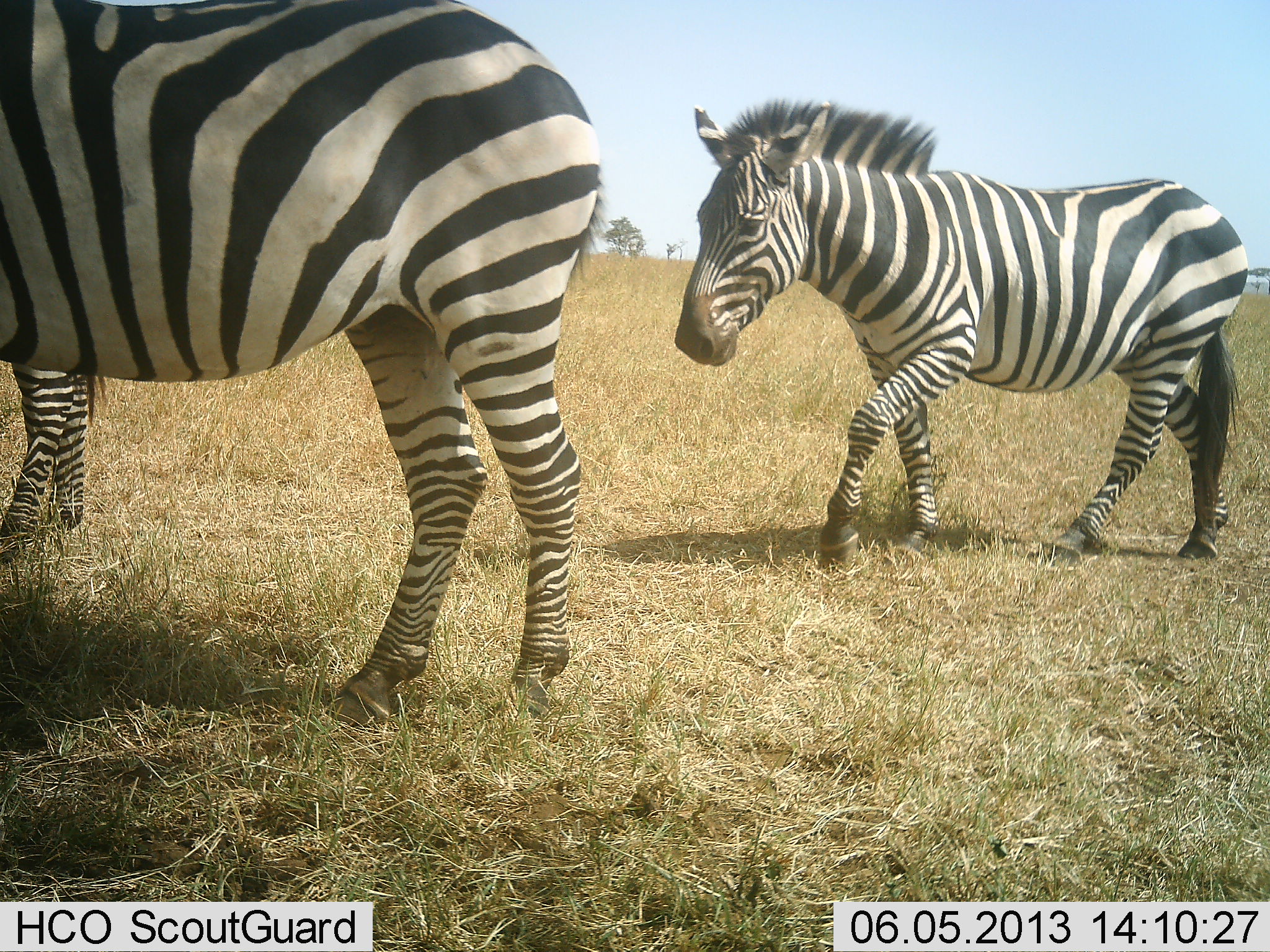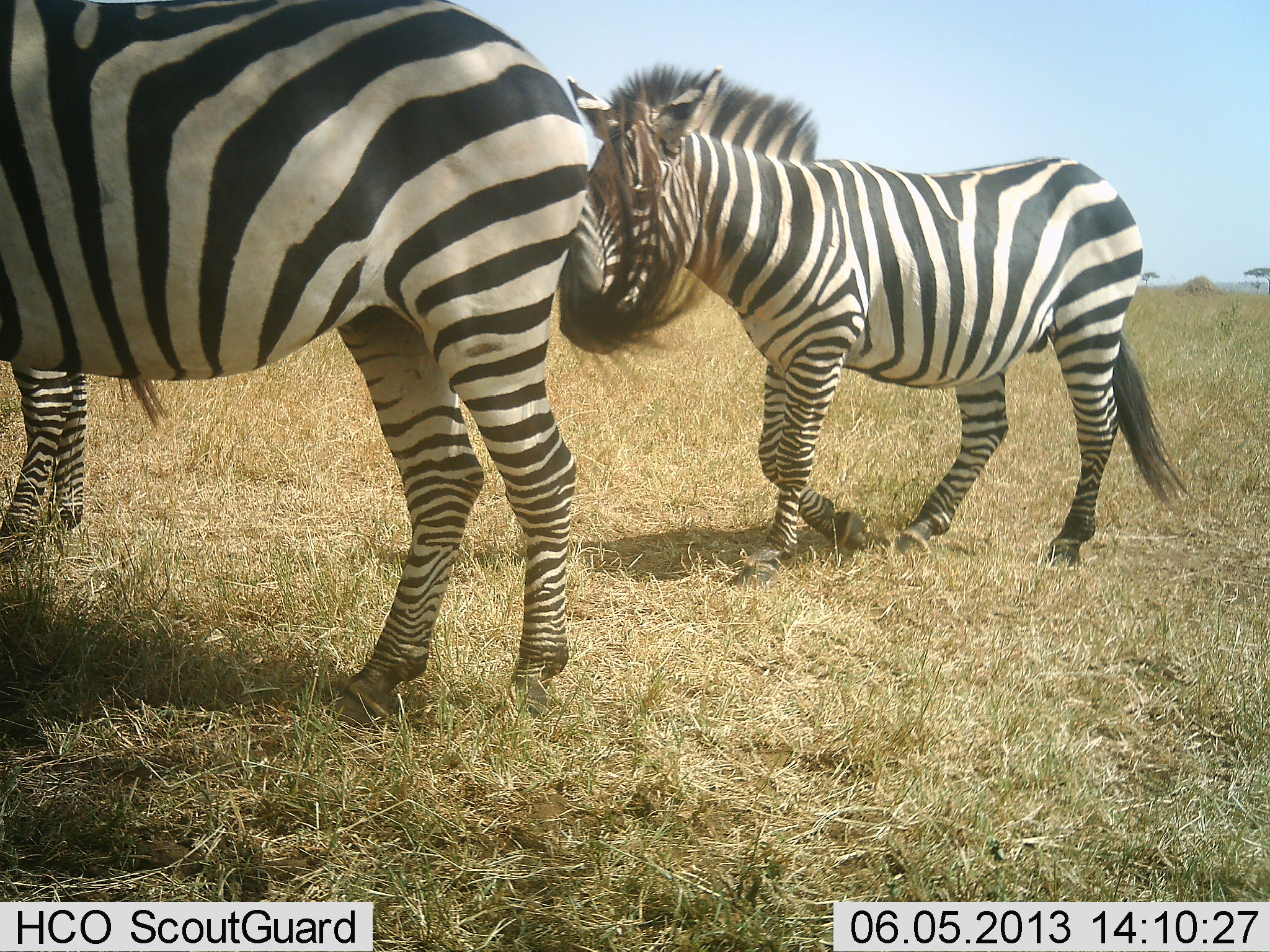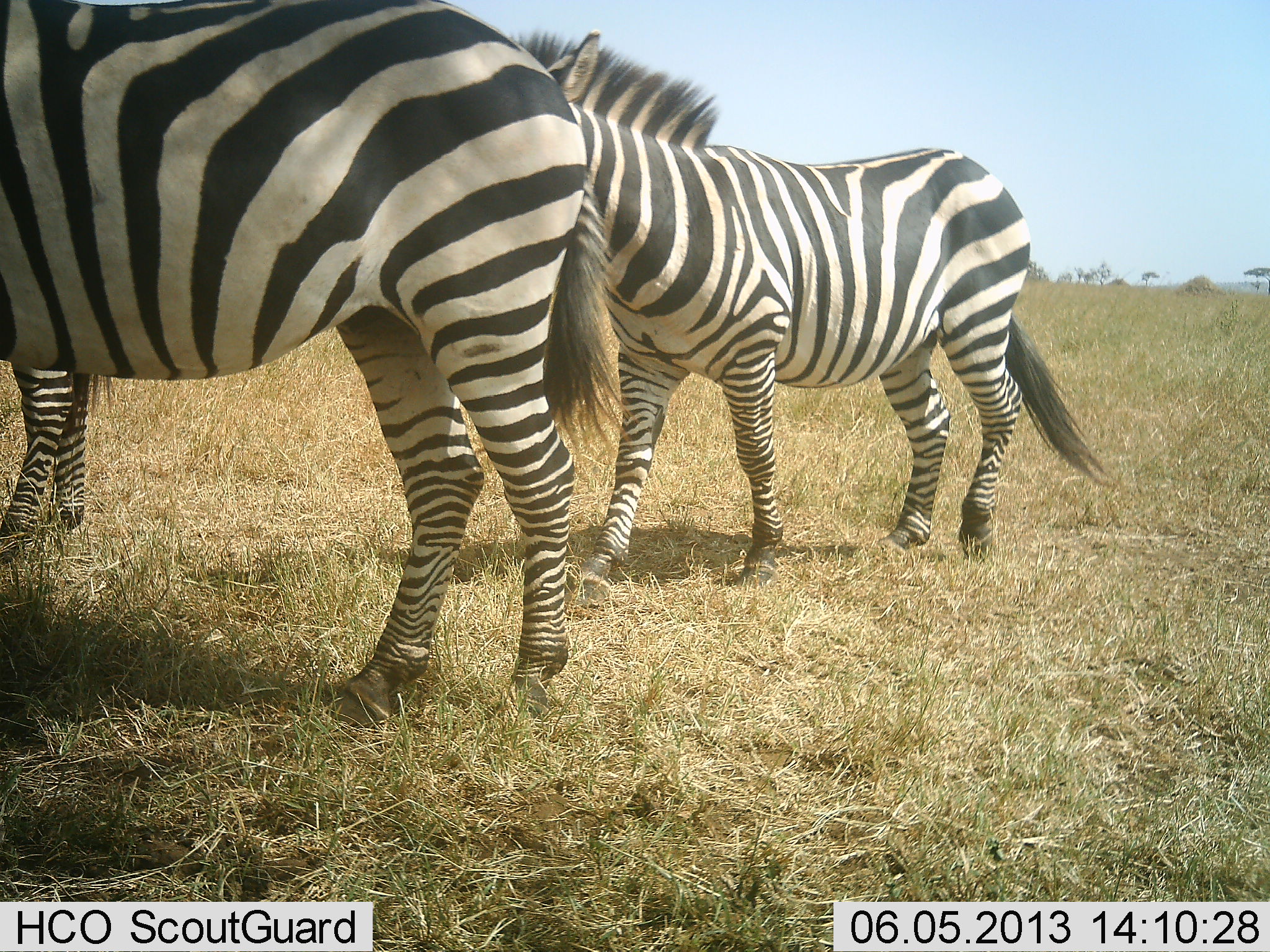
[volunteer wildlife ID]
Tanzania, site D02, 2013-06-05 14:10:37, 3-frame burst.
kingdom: Animalia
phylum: Chordata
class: Mammalia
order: Perissodactyla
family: Equidae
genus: Equus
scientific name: Equus quagga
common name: plains zebra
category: zebra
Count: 2.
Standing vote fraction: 53%.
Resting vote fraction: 3%.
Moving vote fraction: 88%.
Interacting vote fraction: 0%.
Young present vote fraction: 19%.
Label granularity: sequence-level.